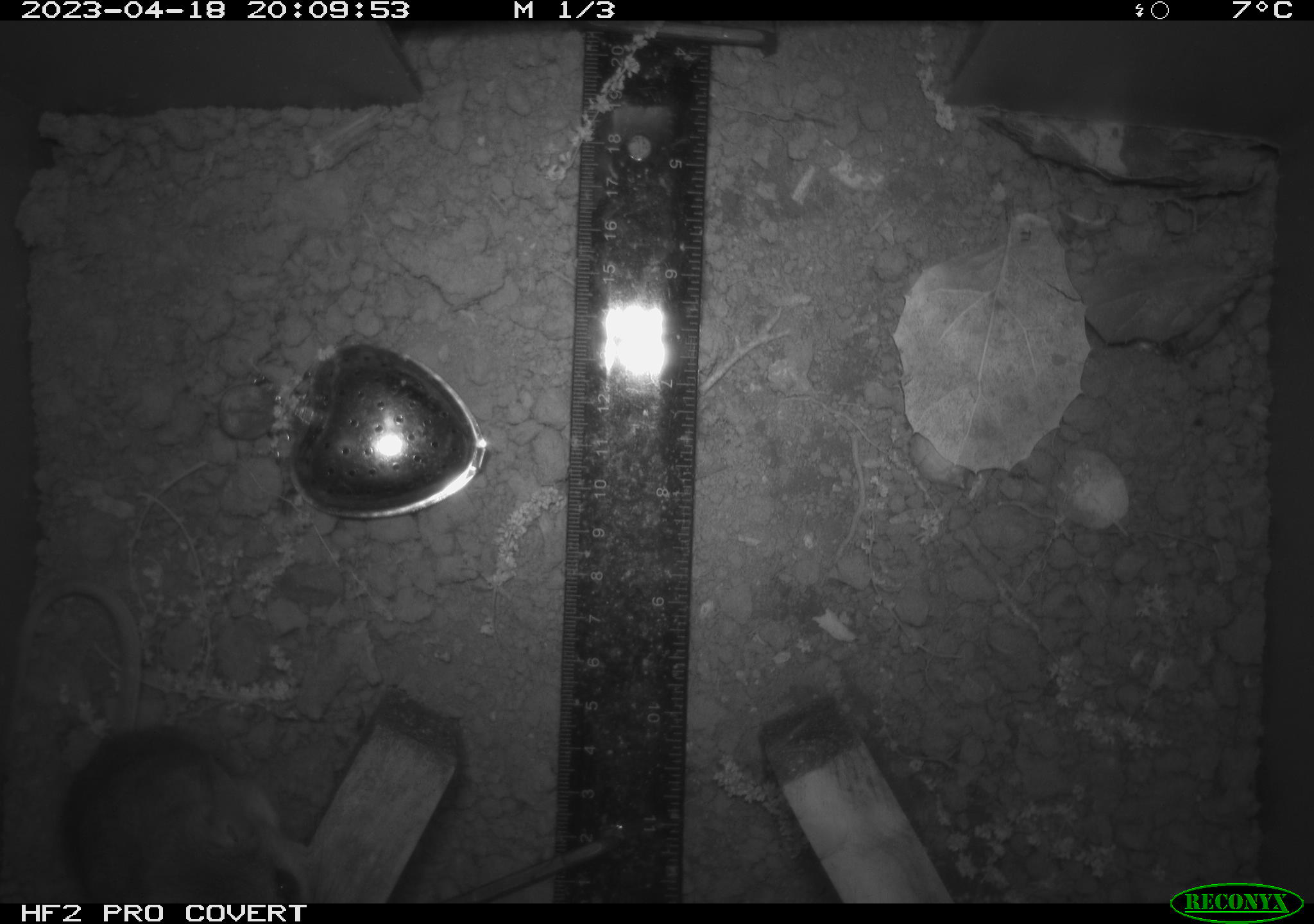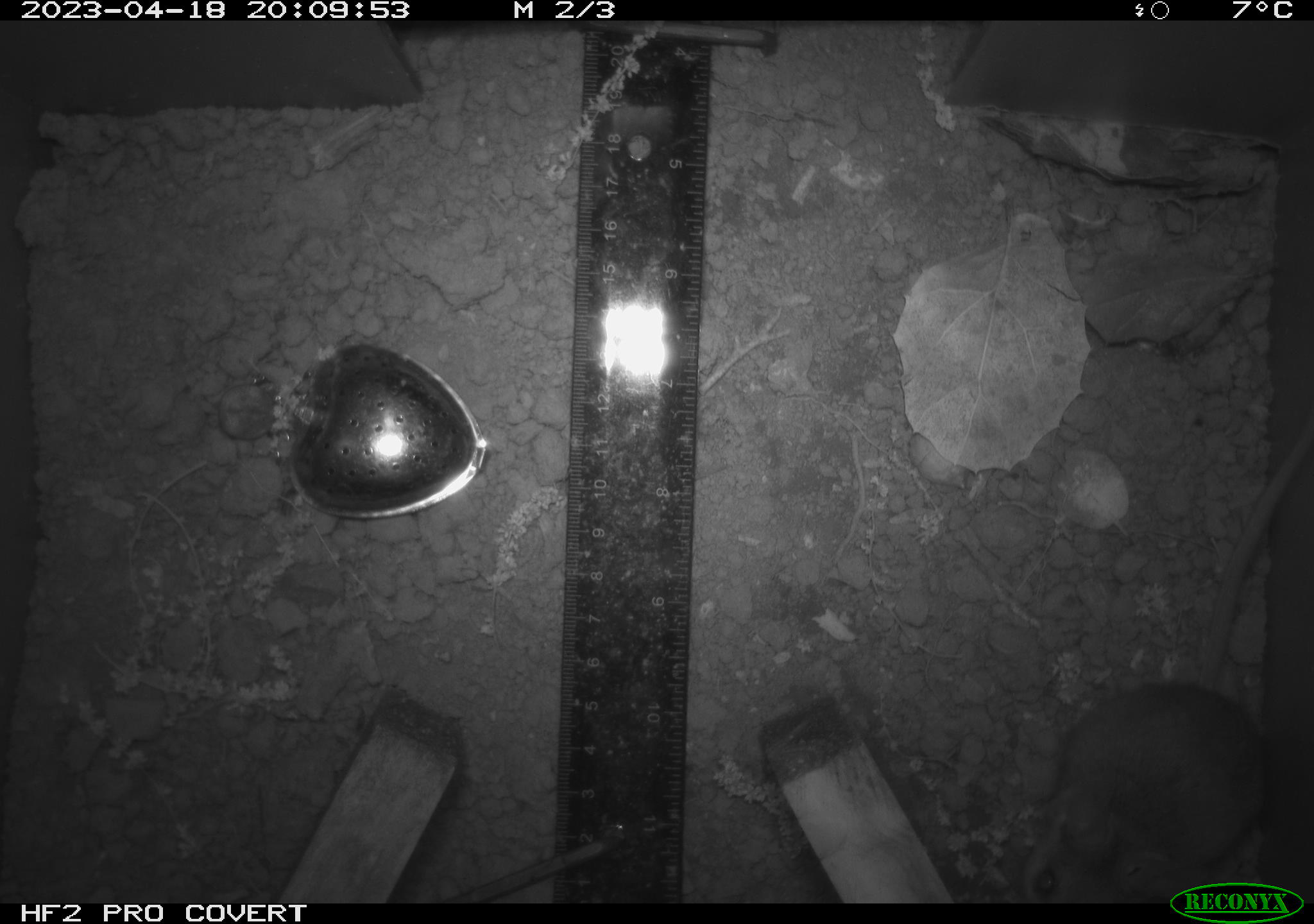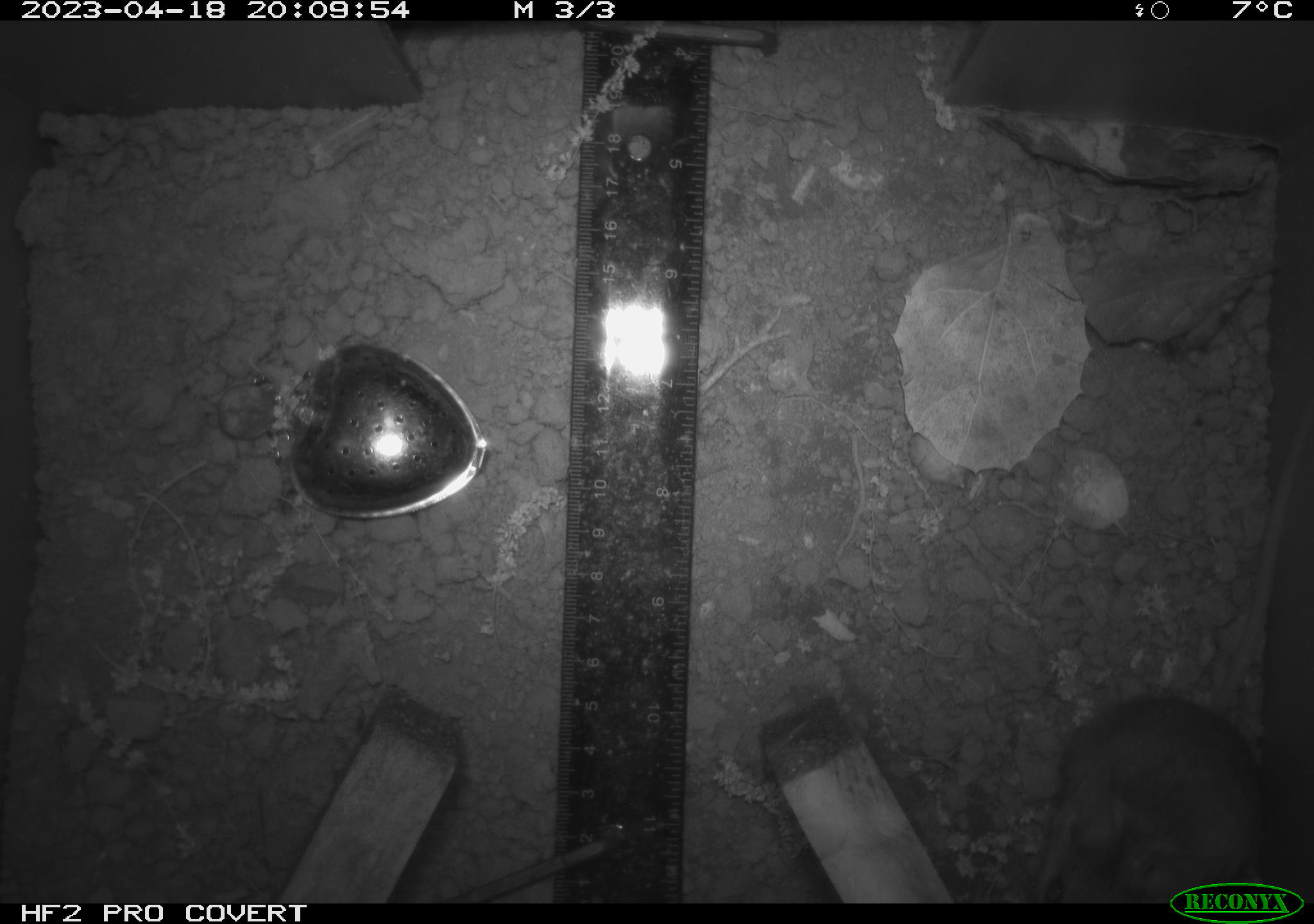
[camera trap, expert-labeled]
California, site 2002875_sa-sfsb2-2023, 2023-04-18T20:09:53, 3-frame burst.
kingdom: Animalia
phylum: Chordata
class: Mammalia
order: Rodentia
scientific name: Rodentia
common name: mouse species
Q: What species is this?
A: Mouse species (Rodentia).